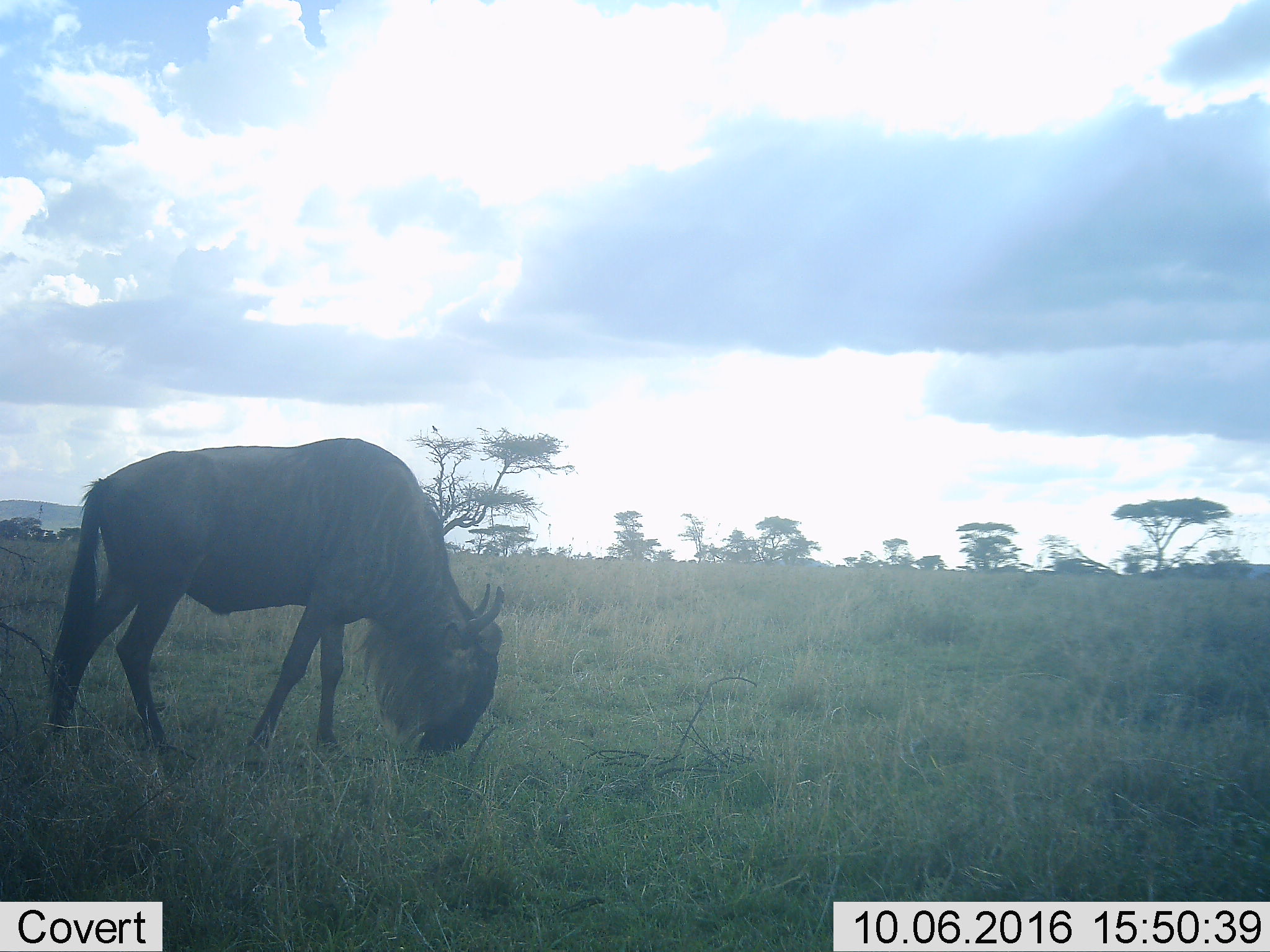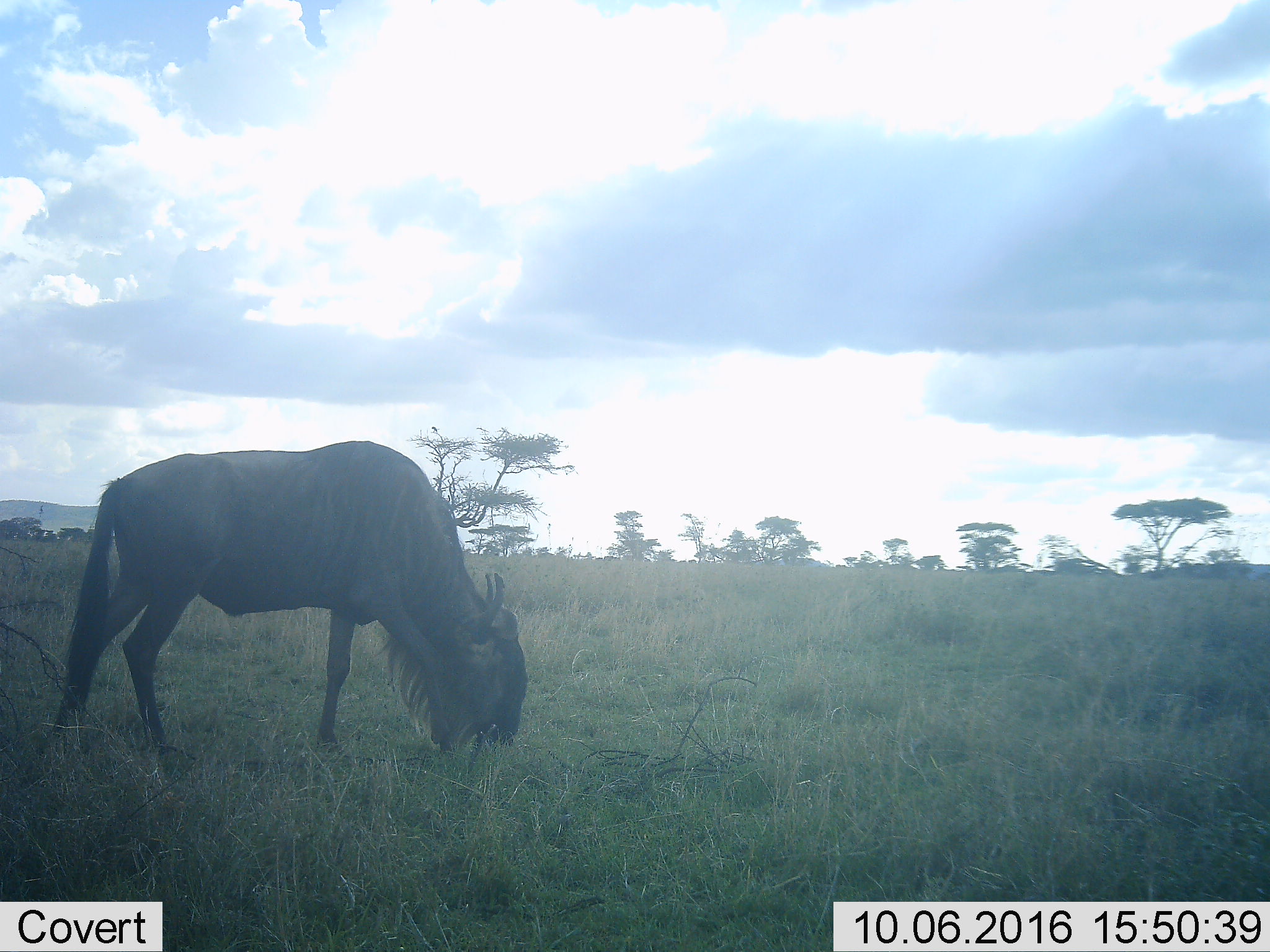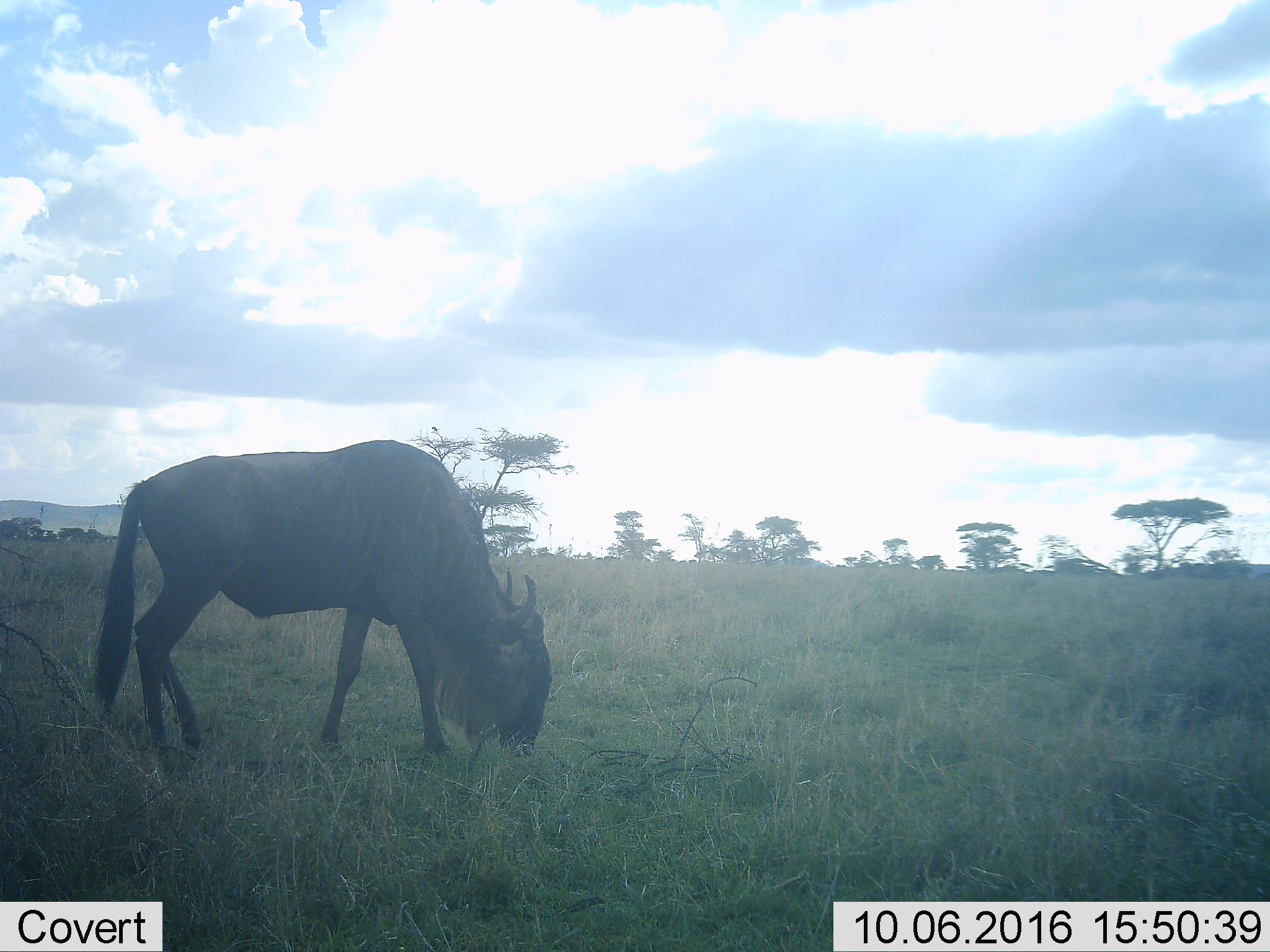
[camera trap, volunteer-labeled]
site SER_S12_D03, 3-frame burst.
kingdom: Animalia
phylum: Chordata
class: Mammalia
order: Artiodactyla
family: Bovidae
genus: Connochaetes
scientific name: Connochaetes taurinus taurinus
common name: blue wildebeest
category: wildebeestblue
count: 1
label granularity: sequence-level